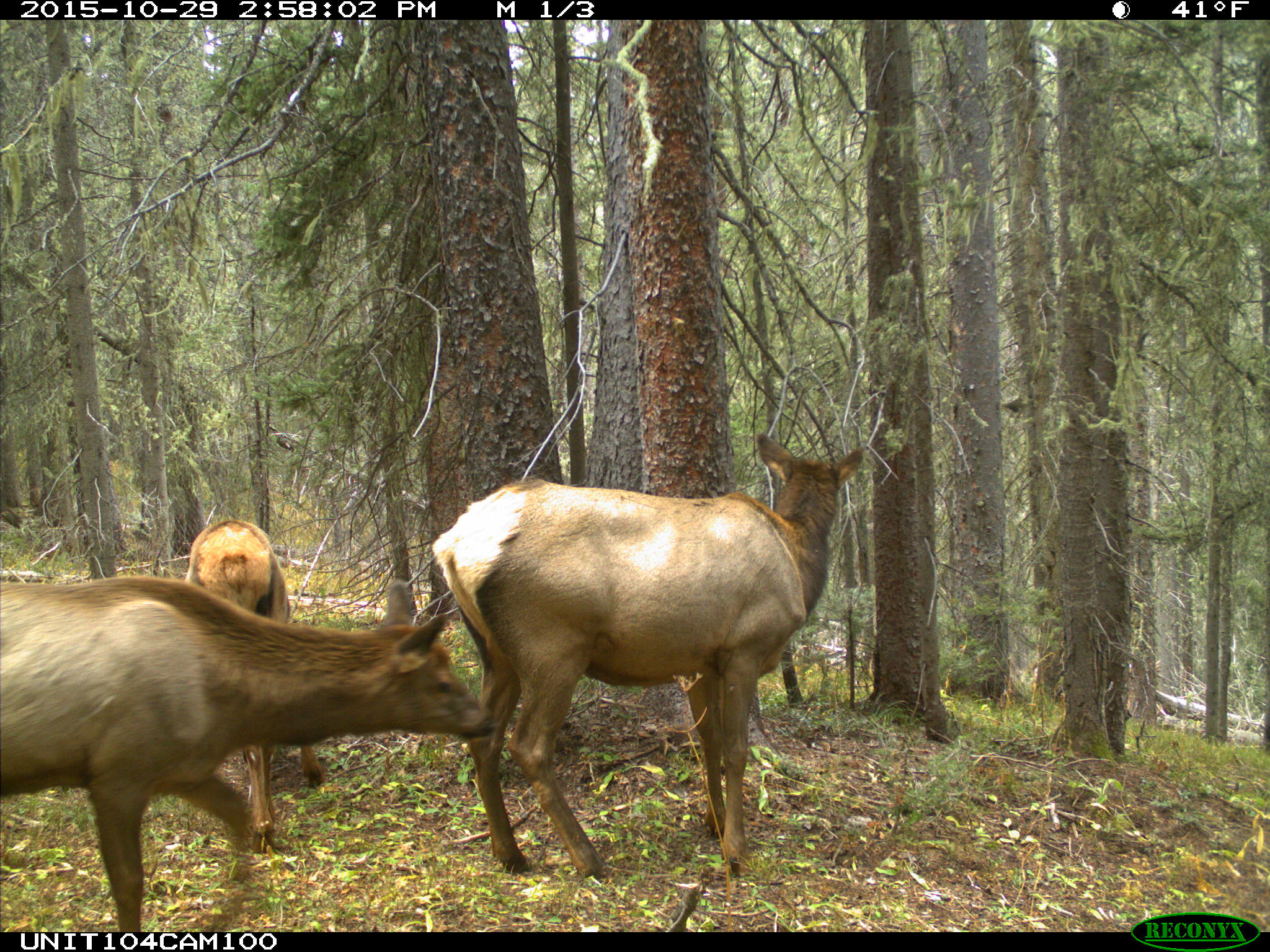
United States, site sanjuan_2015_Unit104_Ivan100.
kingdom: Animalia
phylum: Chordata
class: Mammalia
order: Artiodactyla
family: Cervidae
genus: Cervus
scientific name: Cervus elaphus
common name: red deer